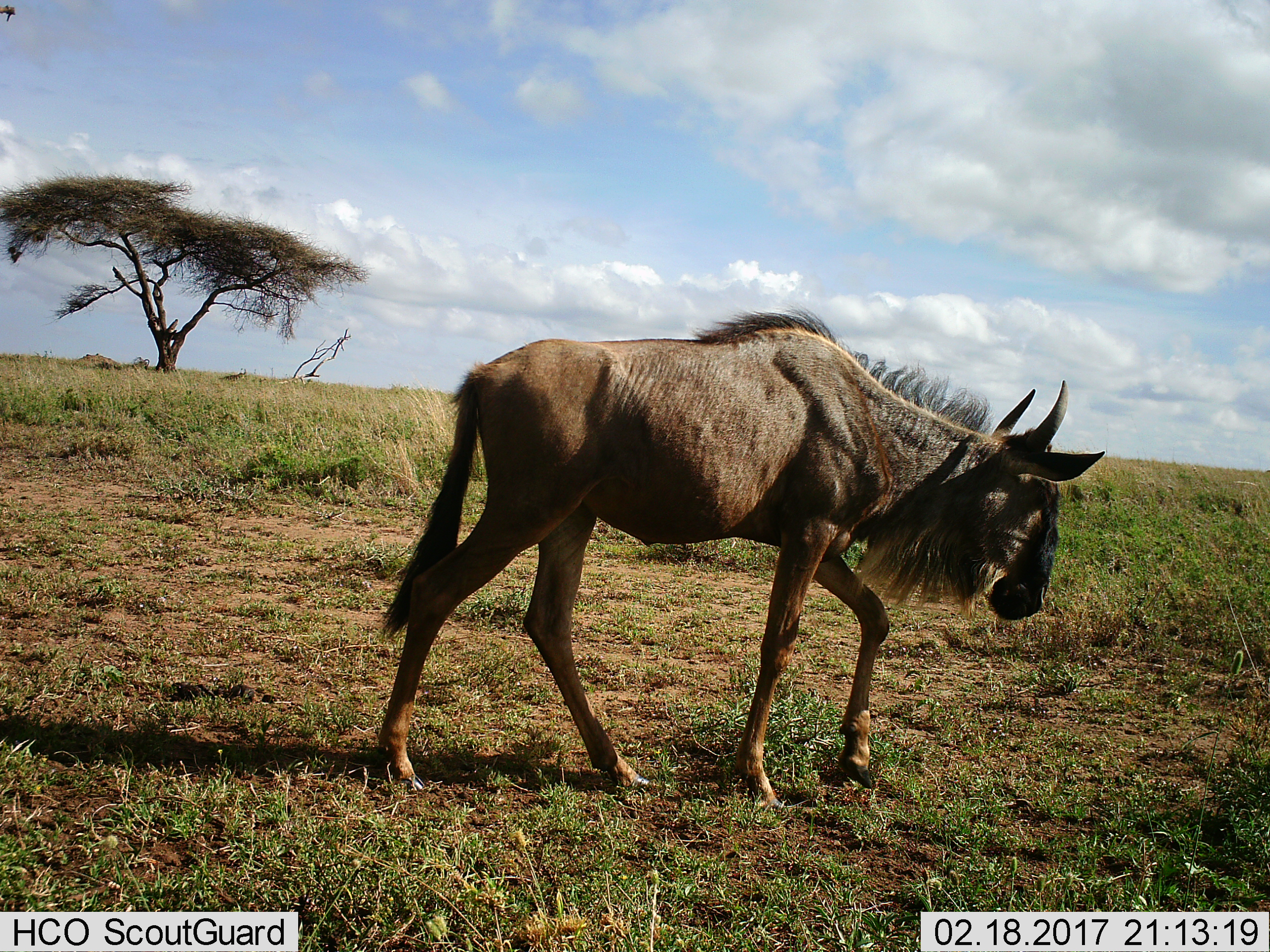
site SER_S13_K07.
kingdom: Animalia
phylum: Chordata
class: Mammalia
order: Artiodactyla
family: Bovidae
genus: Connochaetes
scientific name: Connochaetes taurinus taurinus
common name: blue wildebeest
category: wildebeestblue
Wildebeestblue (blue wildebeest) (Connochaetes taurinus taurinus), count 1. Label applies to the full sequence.